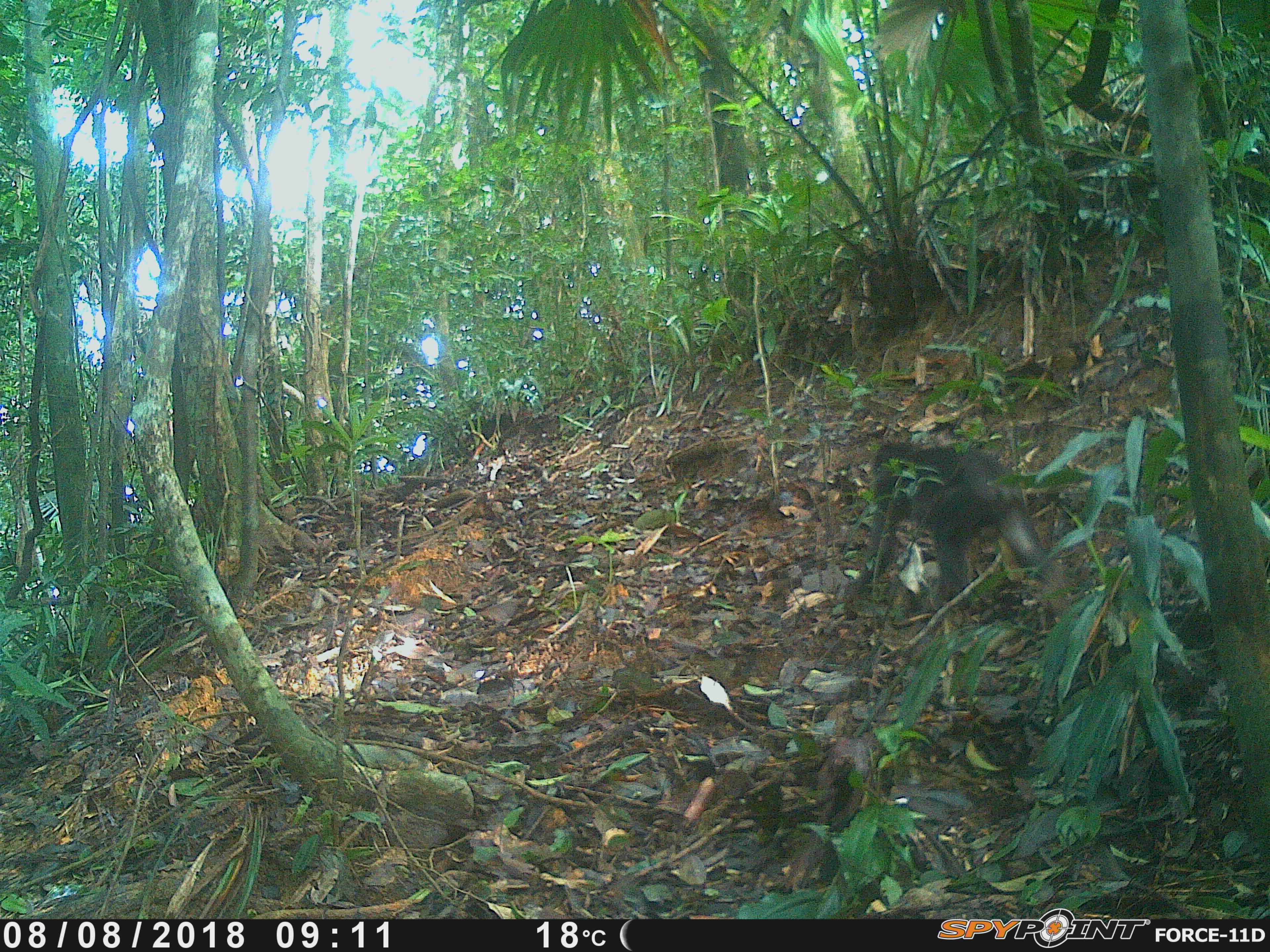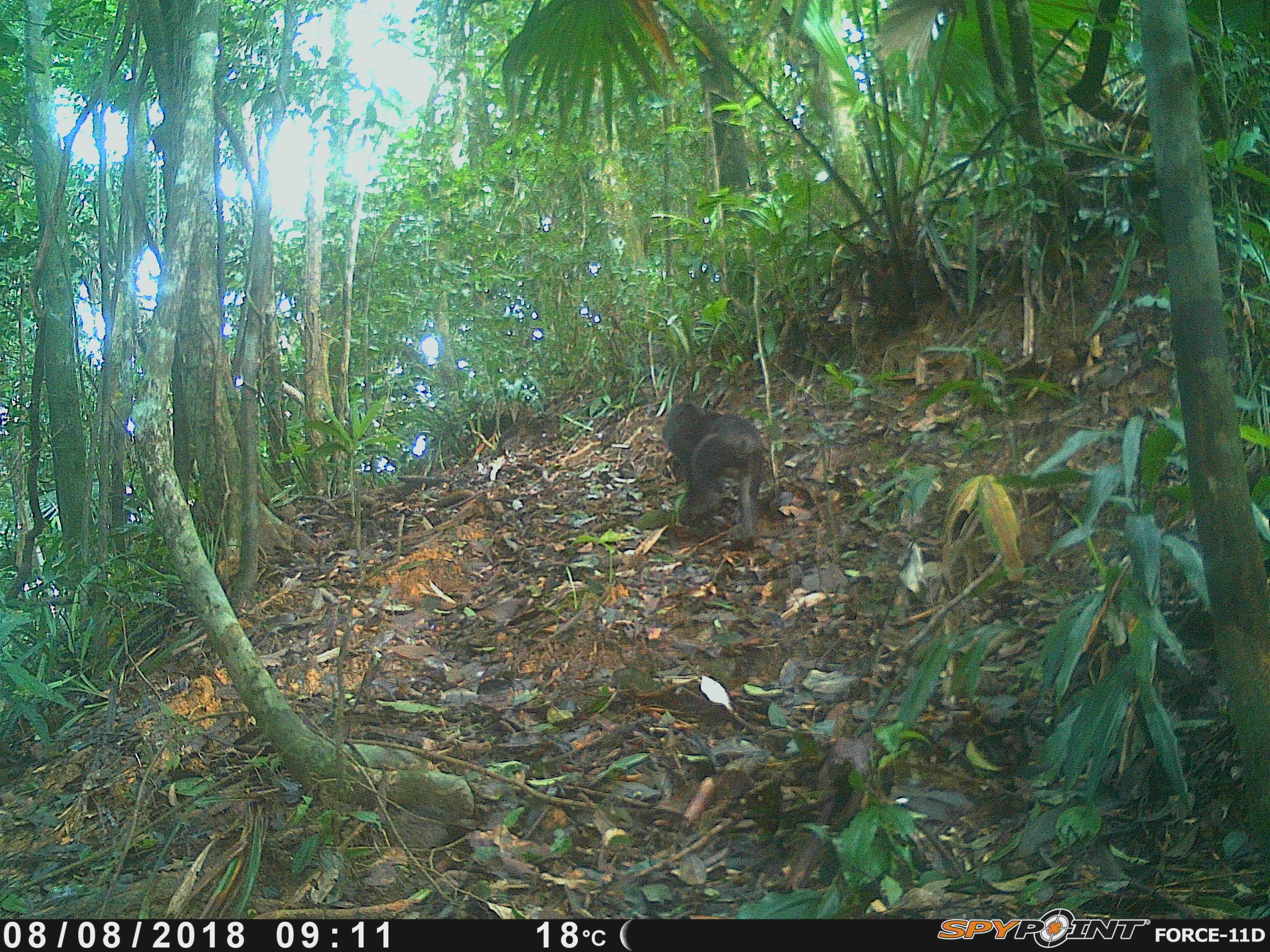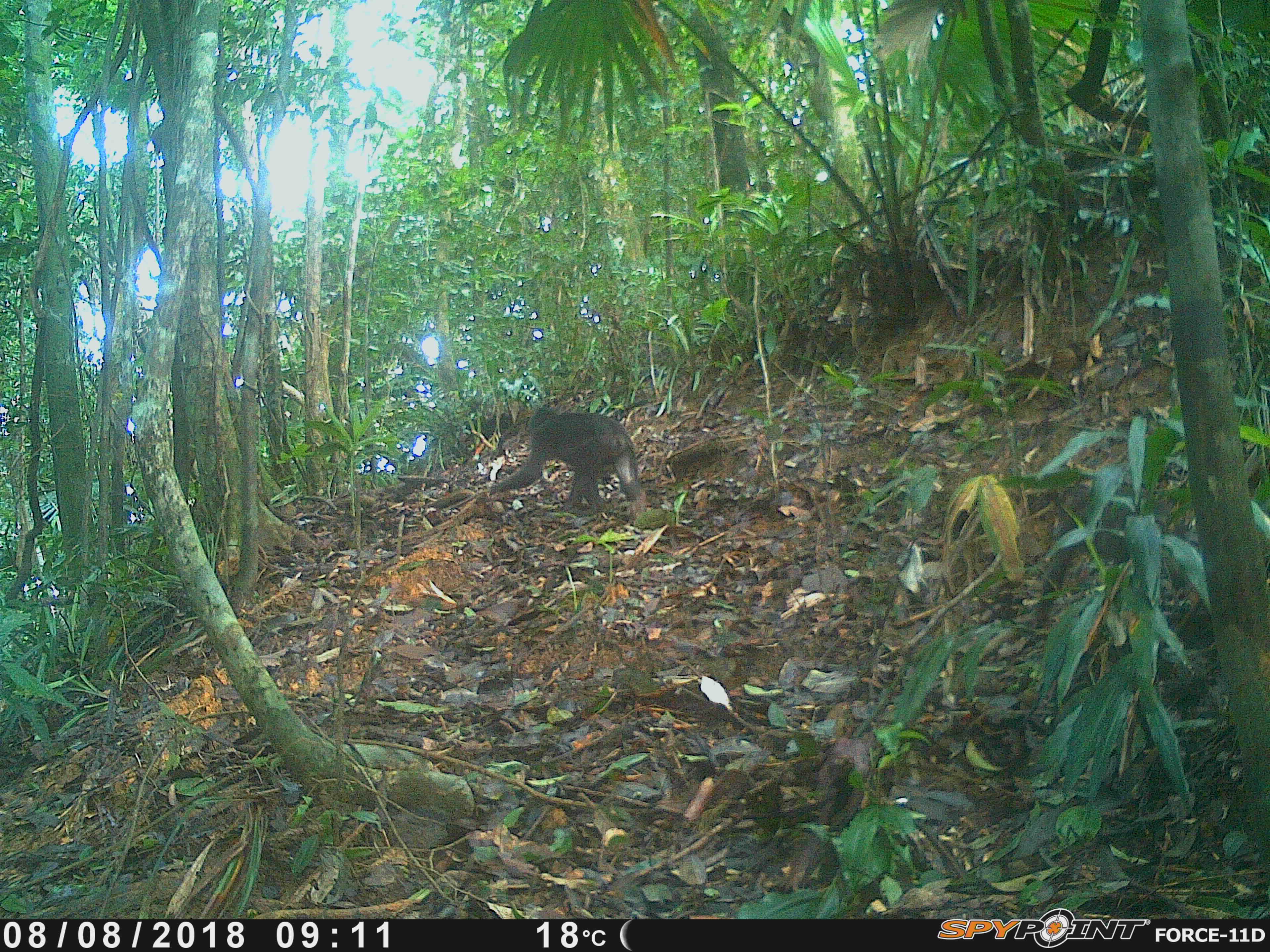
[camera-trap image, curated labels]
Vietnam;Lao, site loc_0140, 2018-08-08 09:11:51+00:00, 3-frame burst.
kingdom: Animalia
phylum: Chordata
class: Mammalia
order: Primates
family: Cercopithecidae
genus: Macaca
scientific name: Macaca arctoides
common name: stump-tailed macaque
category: stump tailed macaque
Stump tailed macaque (stump-tailed macaque) (Macaca arctoides). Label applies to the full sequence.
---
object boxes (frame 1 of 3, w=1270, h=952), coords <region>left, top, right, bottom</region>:
stump tailed macaque: <region>851, 441, 1050, 609</region>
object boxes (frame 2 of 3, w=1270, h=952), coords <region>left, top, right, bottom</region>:
stump tailed macaque: <region>662, 402, 763, 551</region>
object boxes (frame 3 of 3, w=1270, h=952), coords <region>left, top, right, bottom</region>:
stump tailed macaque: <region>488, 407, 642, 516</region>